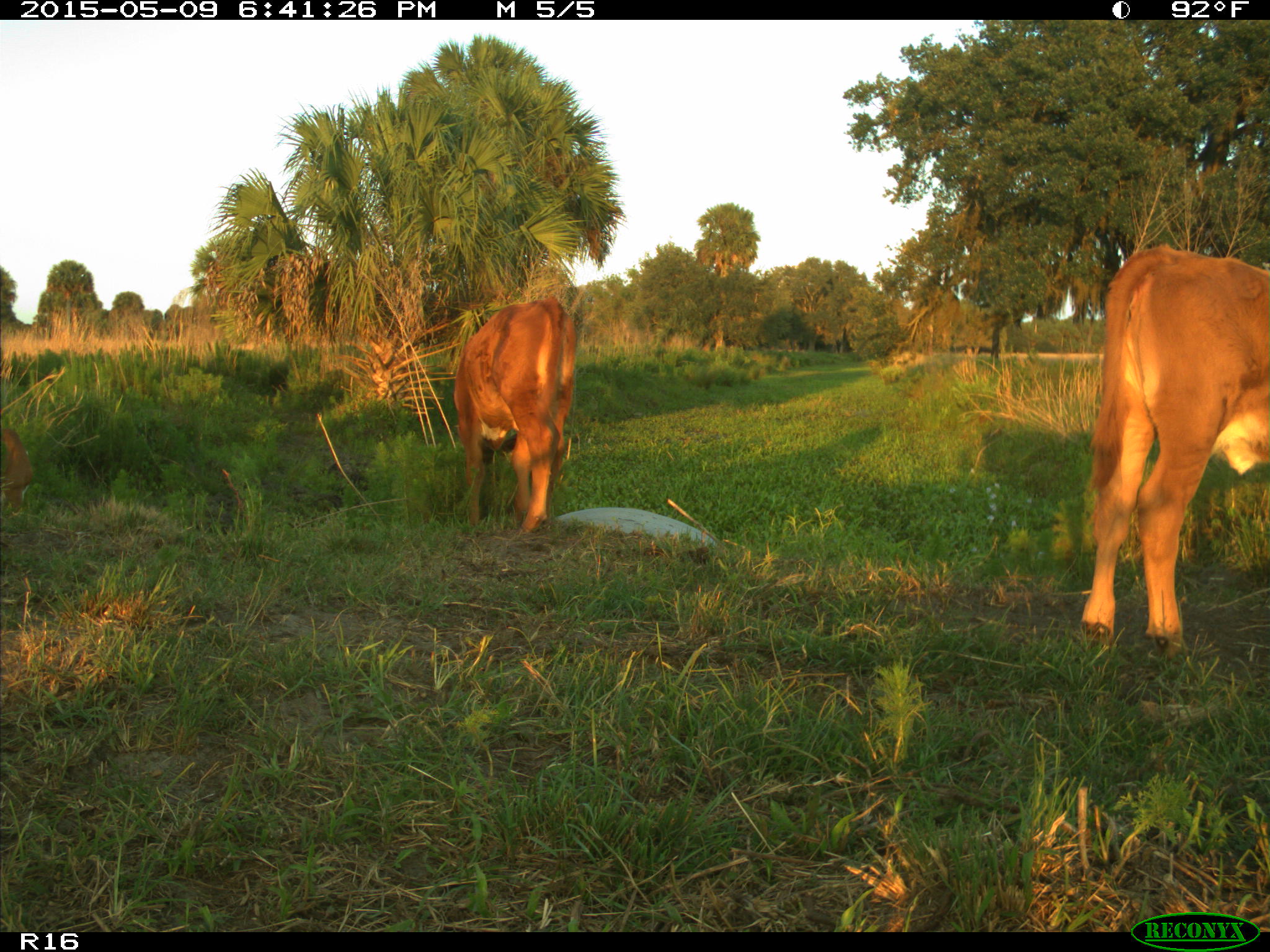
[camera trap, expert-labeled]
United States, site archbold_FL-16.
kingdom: Animalia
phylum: Chordata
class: Mammalia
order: Artiodactyla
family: Bovidae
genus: Bos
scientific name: Bos taurus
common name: domestic cow